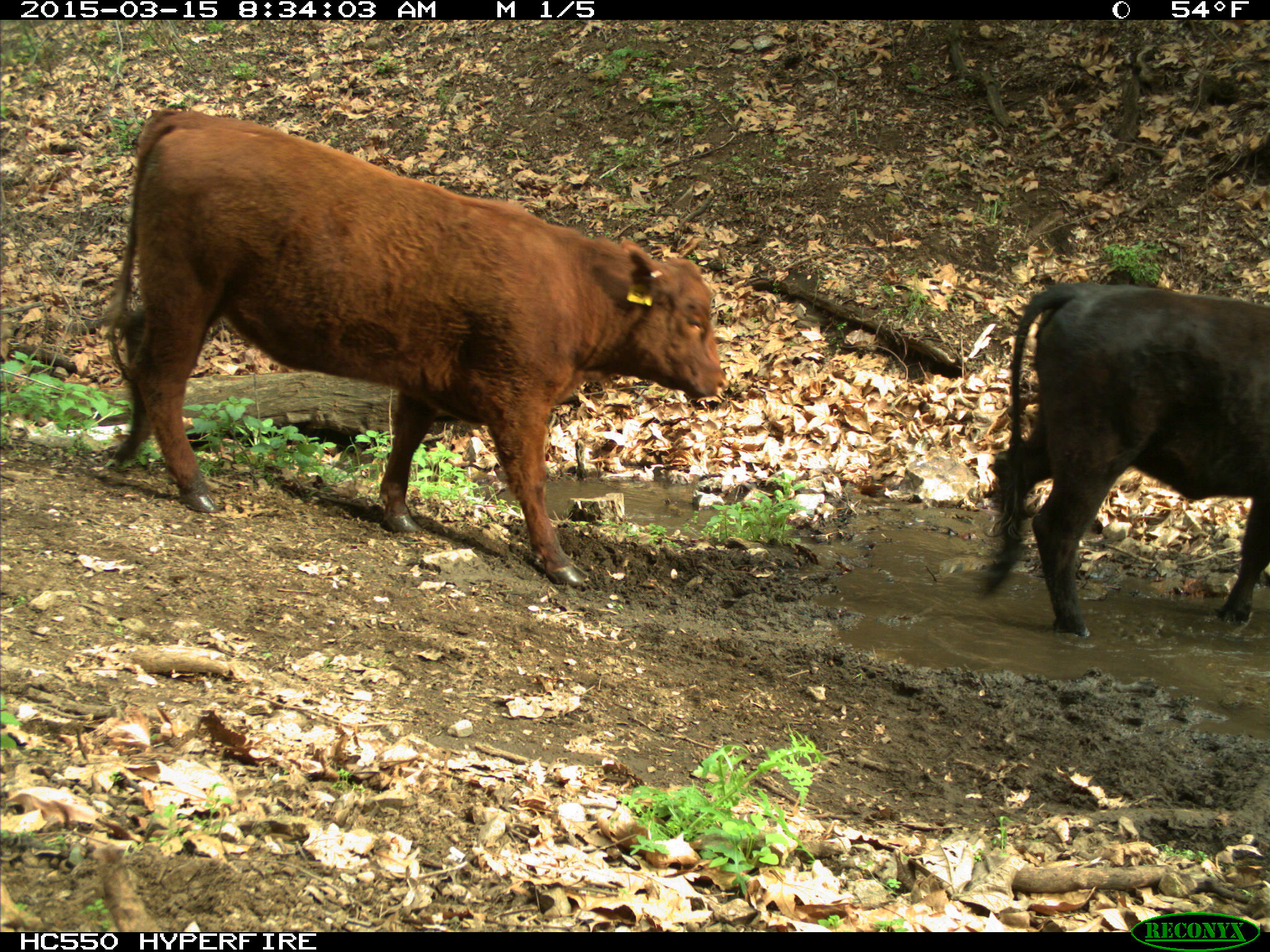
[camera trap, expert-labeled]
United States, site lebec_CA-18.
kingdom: Animalia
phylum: Chordata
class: Mammalia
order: Artiodactyla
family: Bovidae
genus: Bos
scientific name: Bos taurus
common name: domestic cow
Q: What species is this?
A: Bos taurus (domestic cow).